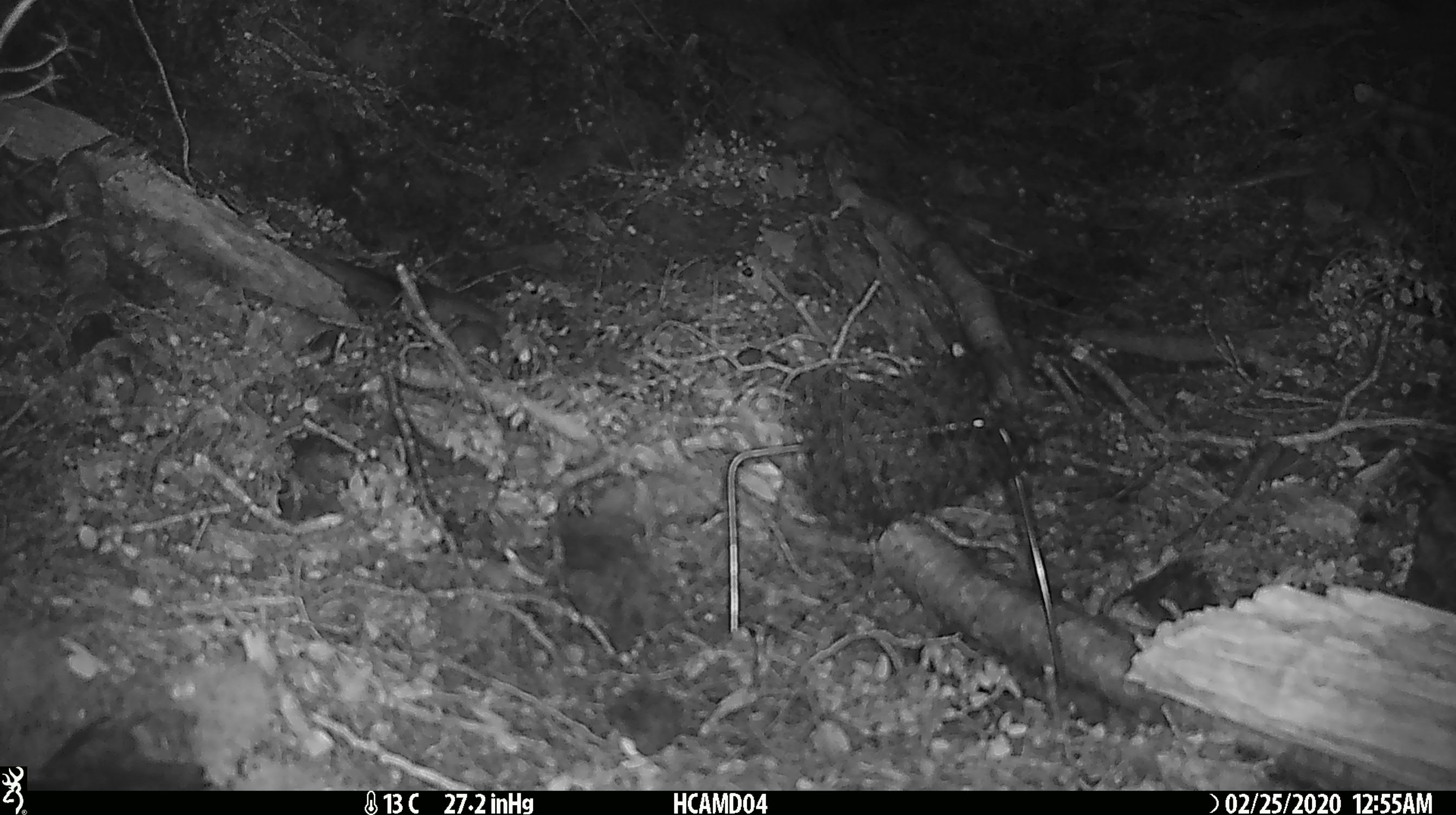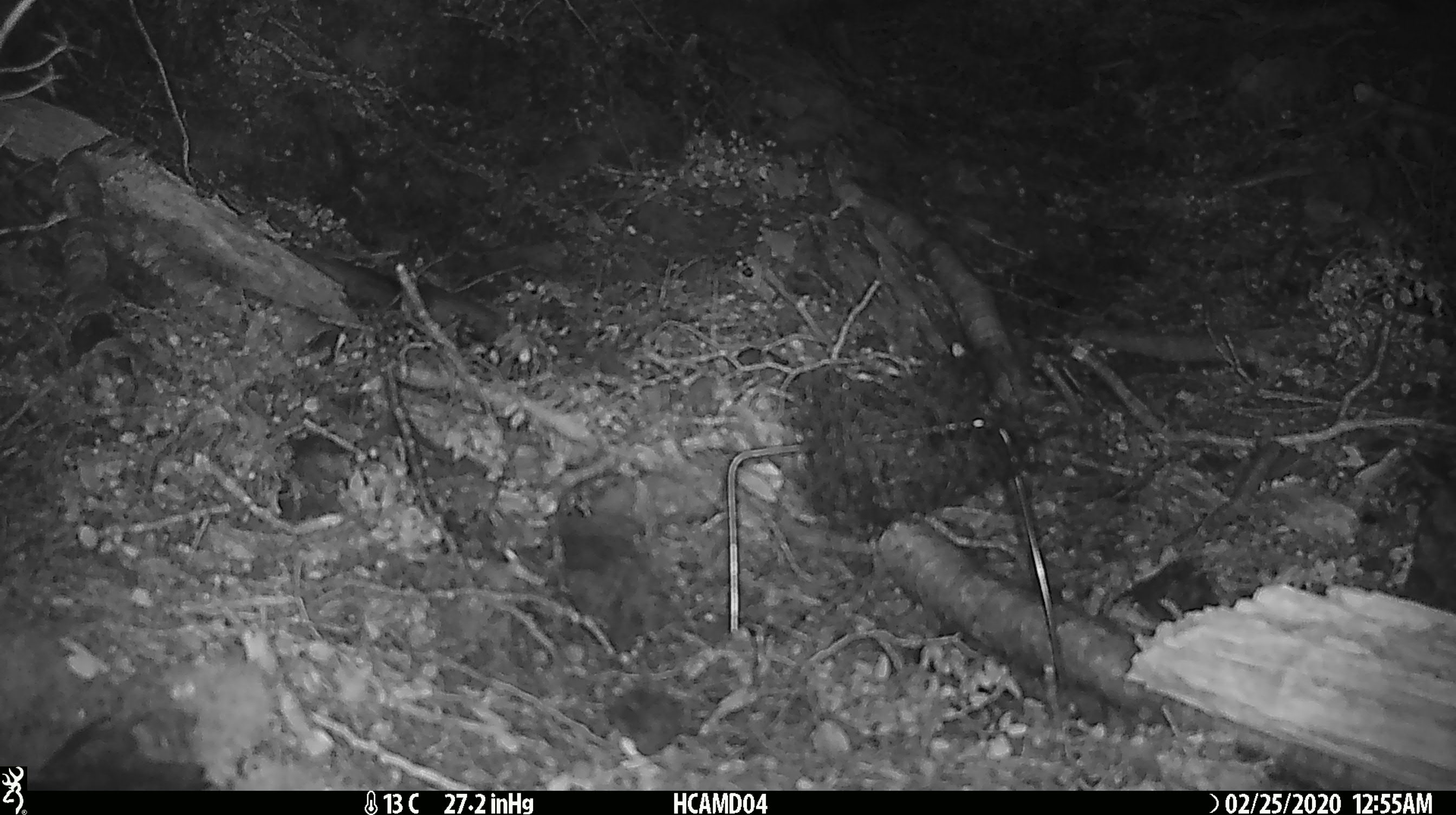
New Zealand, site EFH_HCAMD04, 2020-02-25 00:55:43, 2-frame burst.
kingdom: Animalia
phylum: Chordata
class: Mammalia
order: Rodentia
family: Muridae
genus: Mus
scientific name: Mus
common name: mouse